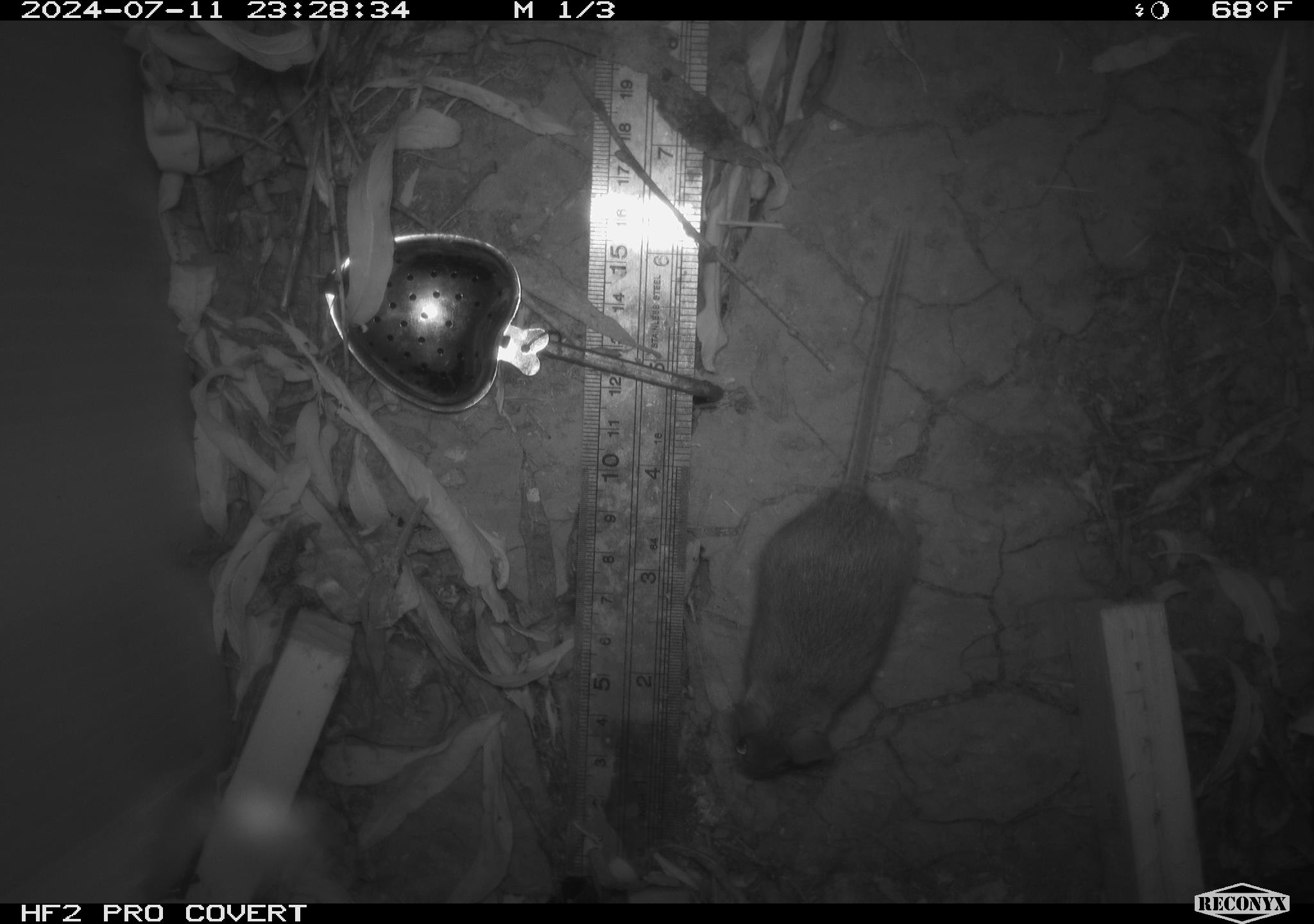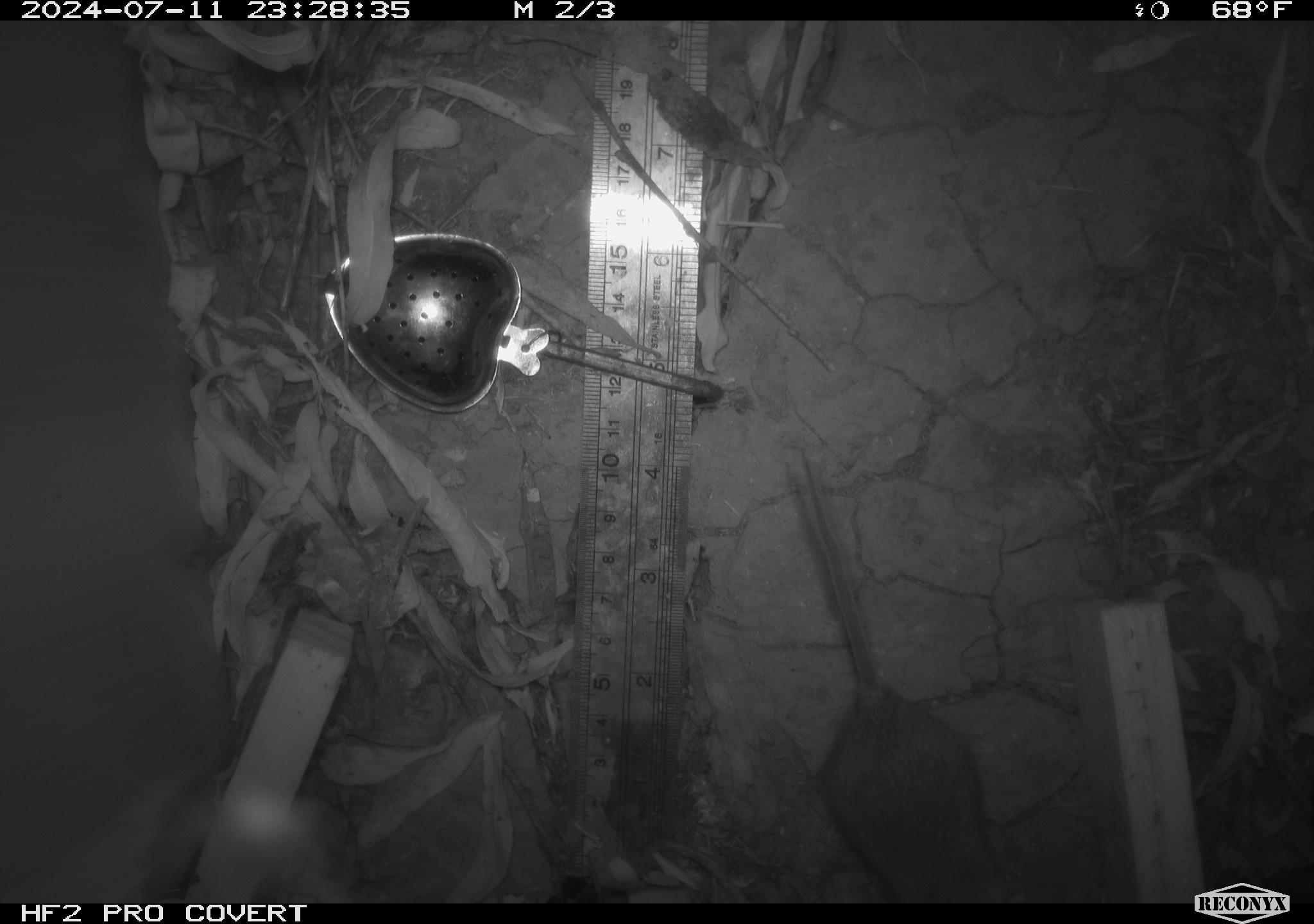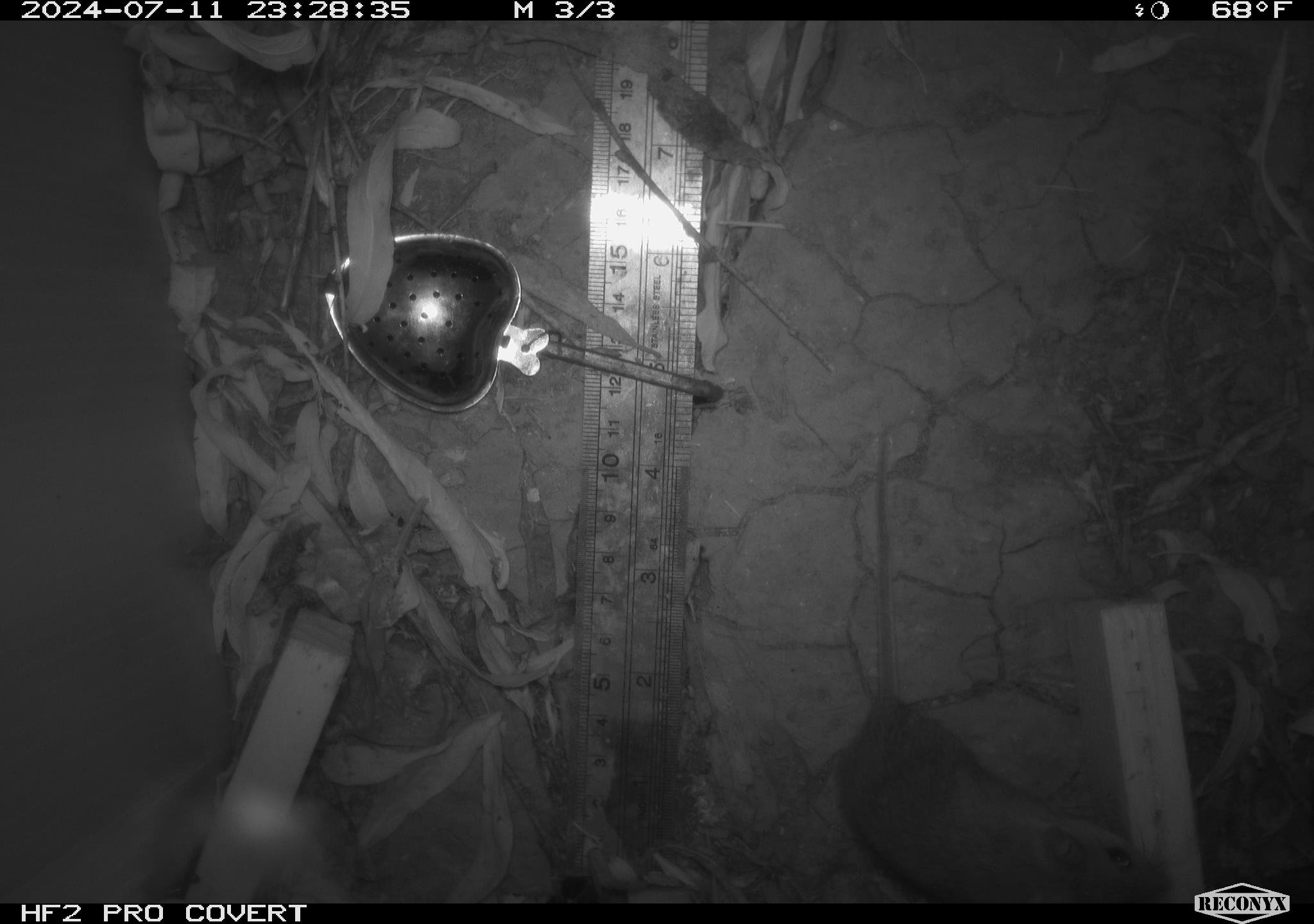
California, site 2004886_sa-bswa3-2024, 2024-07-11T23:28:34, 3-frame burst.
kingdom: Animalia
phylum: Chordata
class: Mammalia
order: Rodentia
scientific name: Rodentia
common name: mouse species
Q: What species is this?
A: Mouse species (Rodentia).